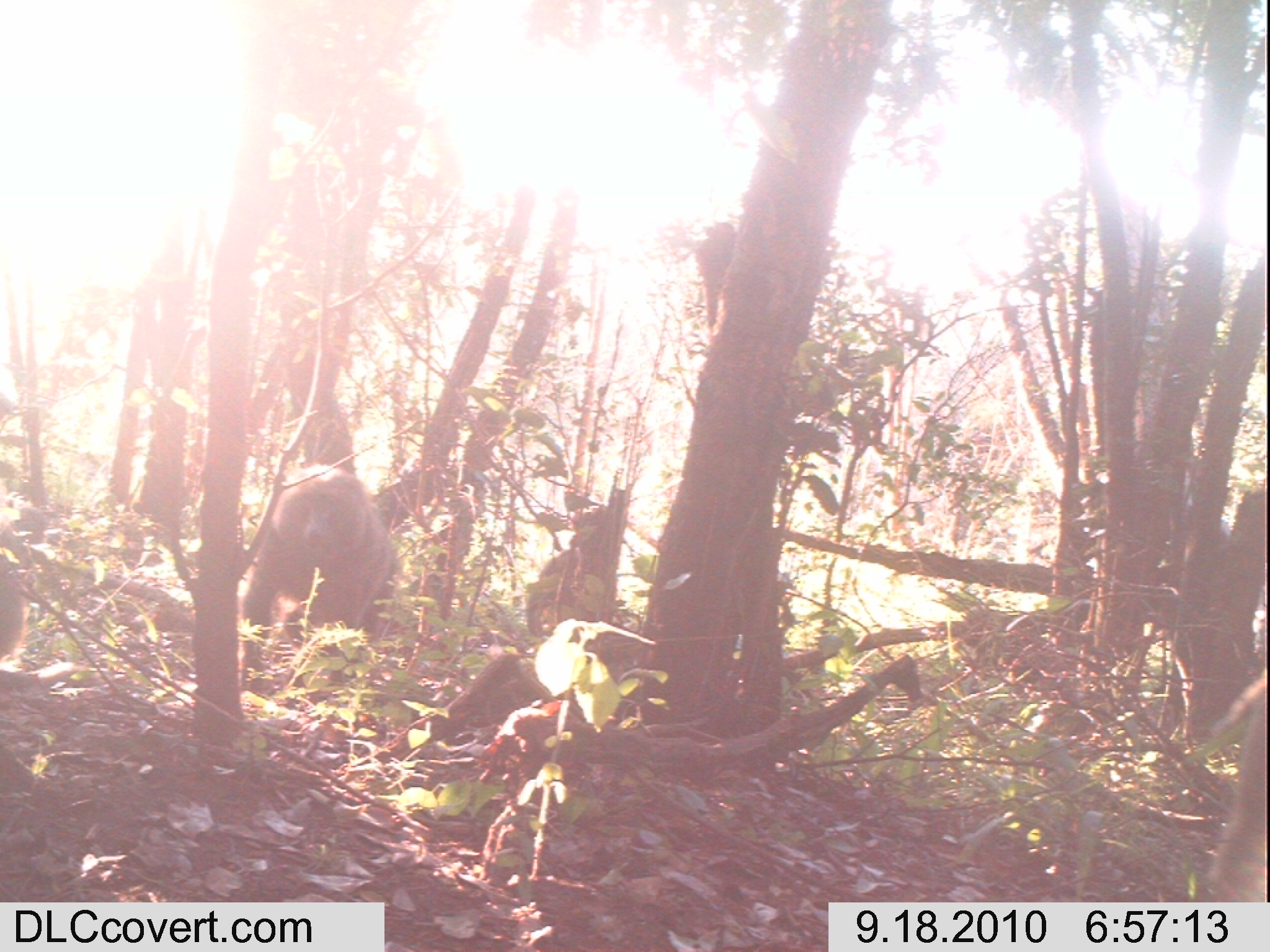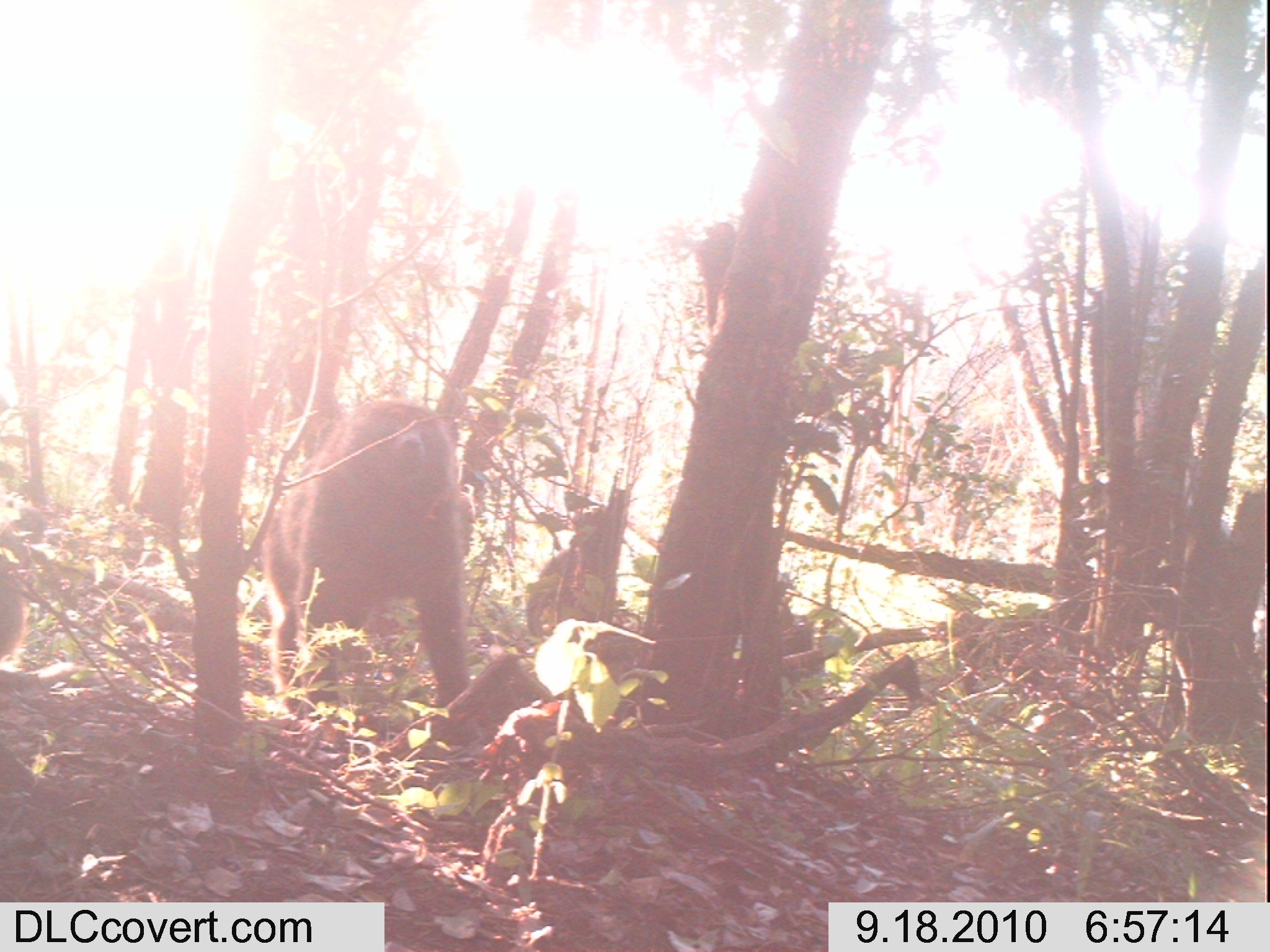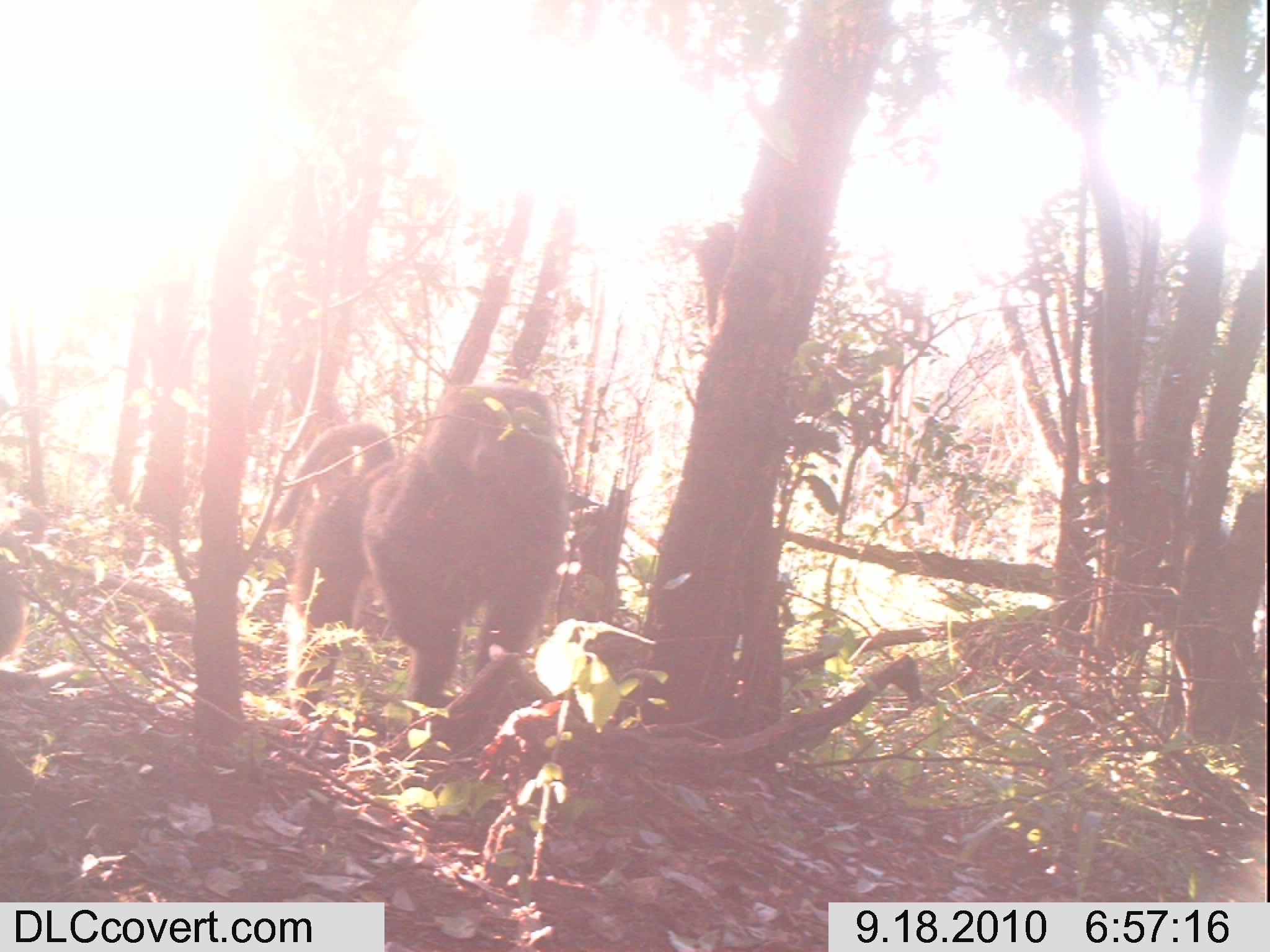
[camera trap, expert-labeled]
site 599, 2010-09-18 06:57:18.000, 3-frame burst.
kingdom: Animalia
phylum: Chordata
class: Mammalia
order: Primates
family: Cercopithecidae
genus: Papio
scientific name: Papio anubis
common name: olive baboon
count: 1